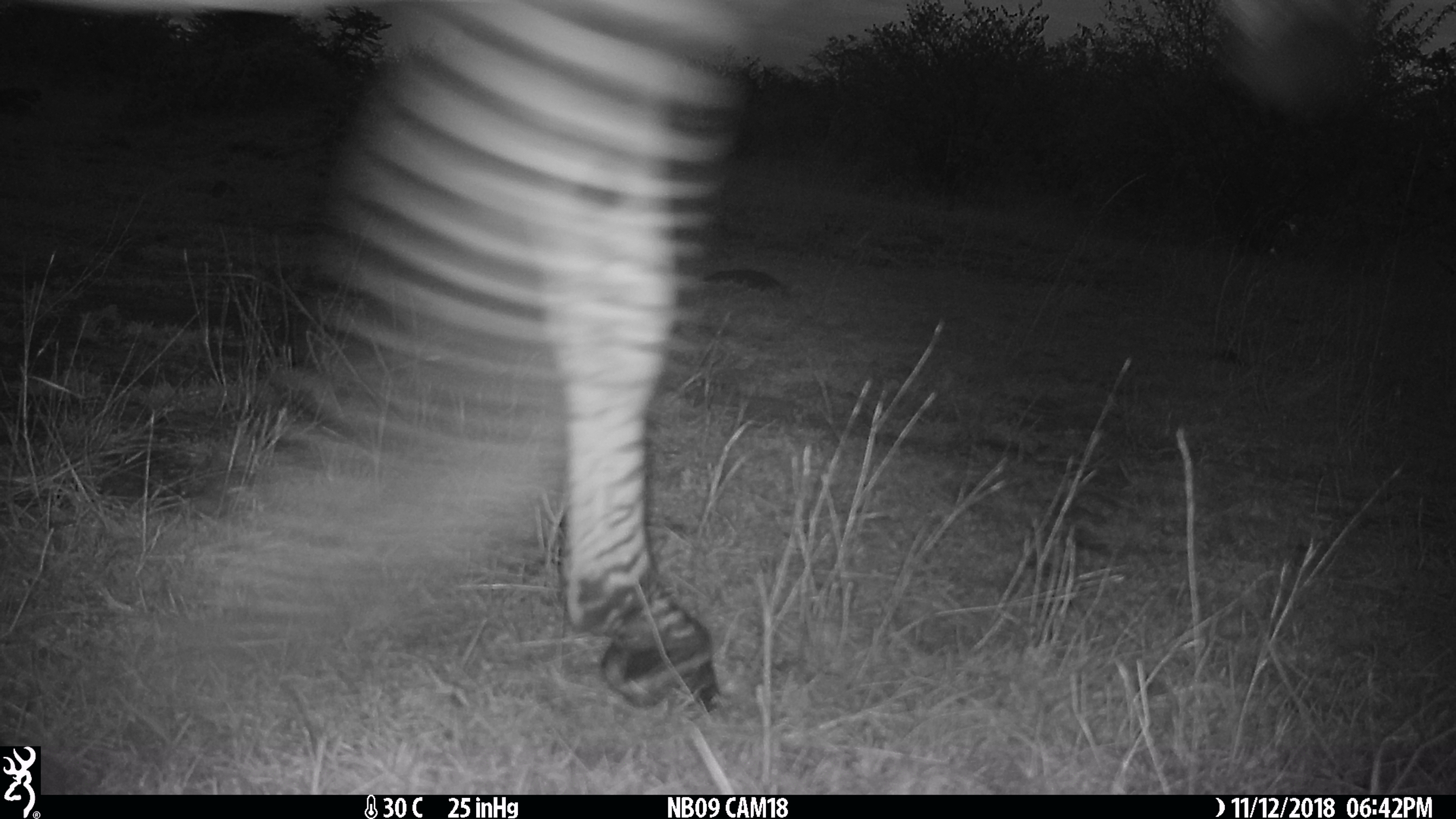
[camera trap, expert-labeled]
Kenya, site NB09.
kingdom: Animalia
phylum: Chordata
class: Mammalia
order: Perissodactyla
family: Equidae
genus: Equus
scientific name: Equus quagga burchellii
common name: burchell's zebra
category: zebra